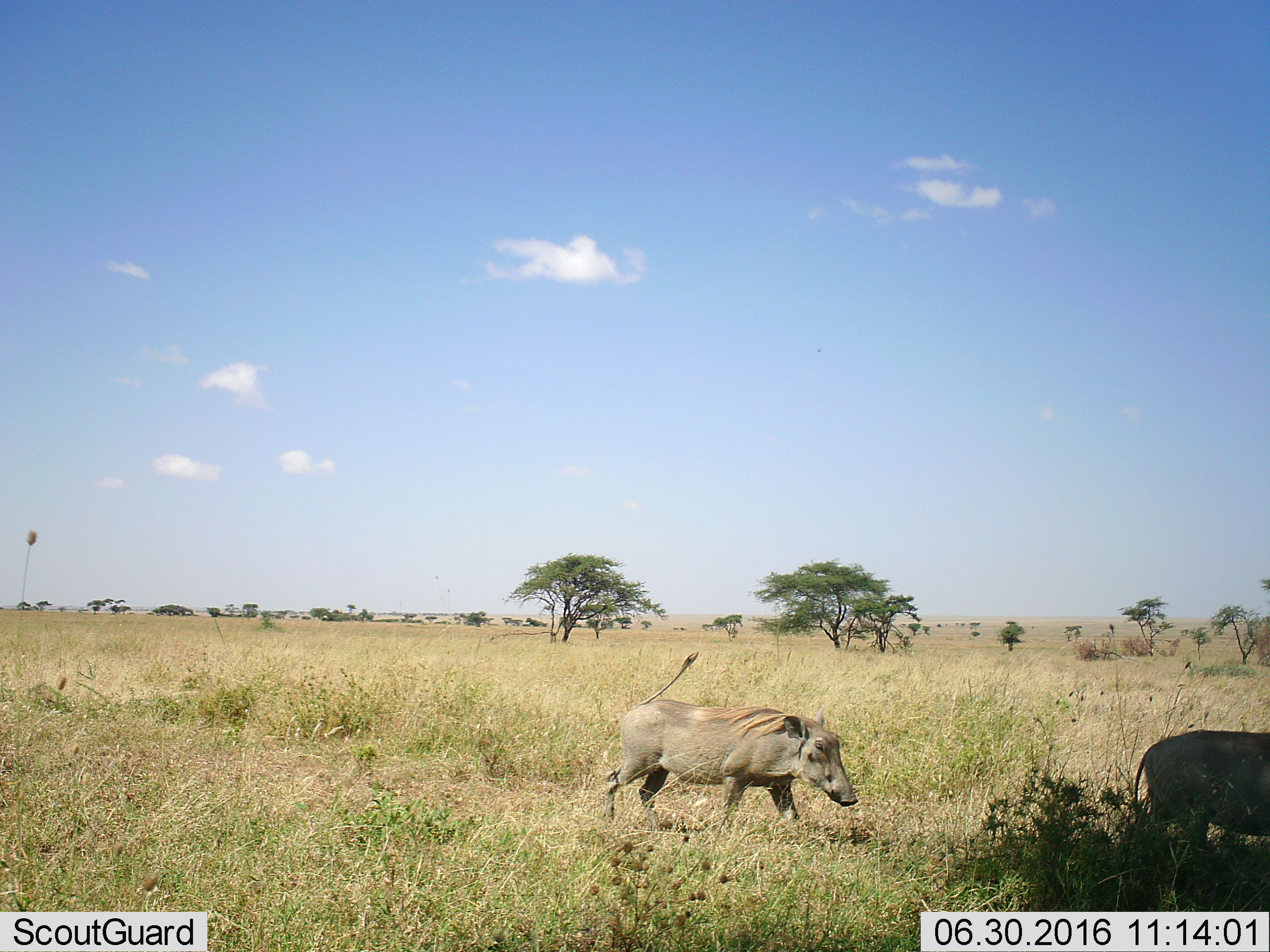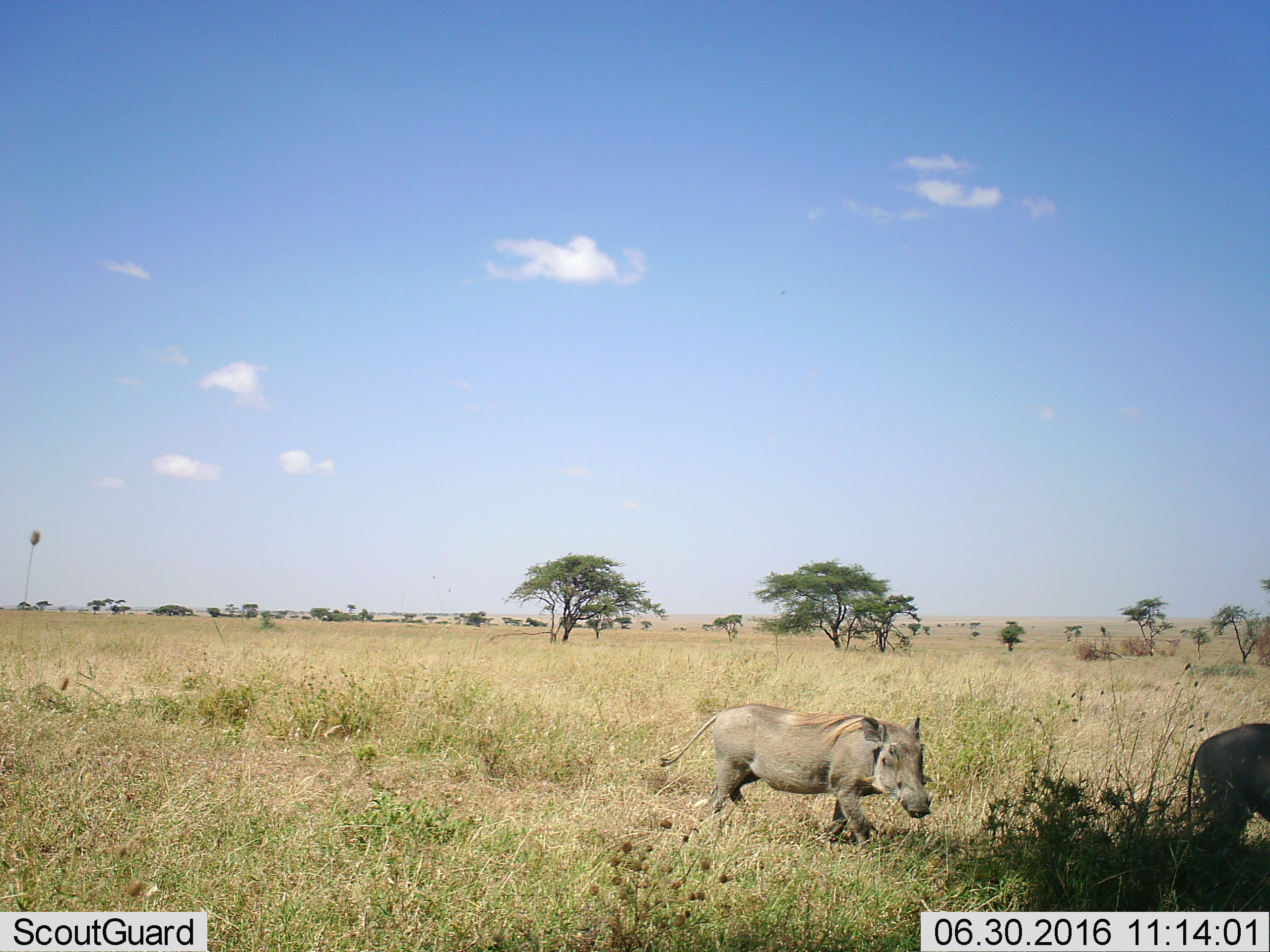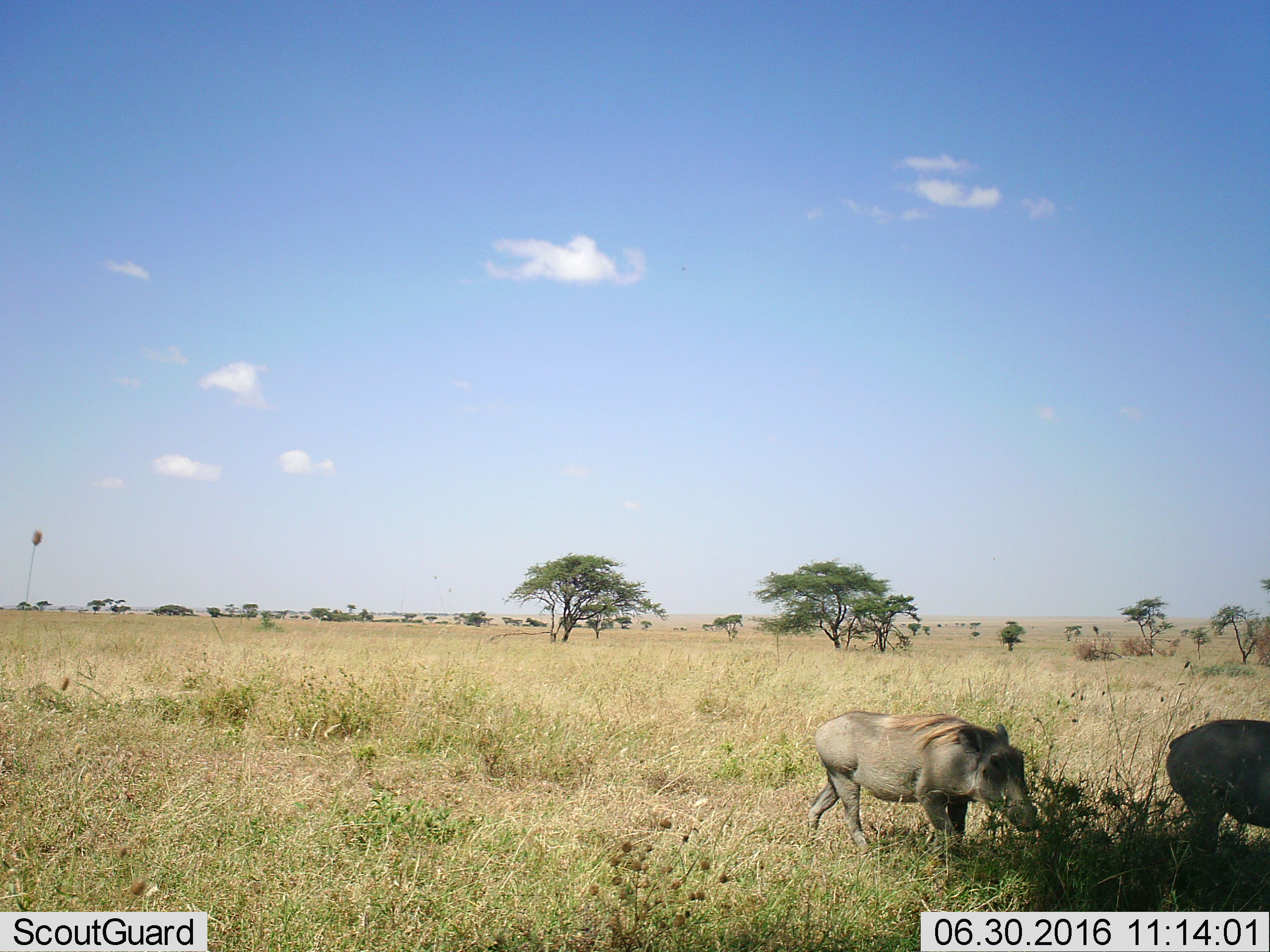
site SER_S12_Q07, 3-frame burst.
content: unidentified animal